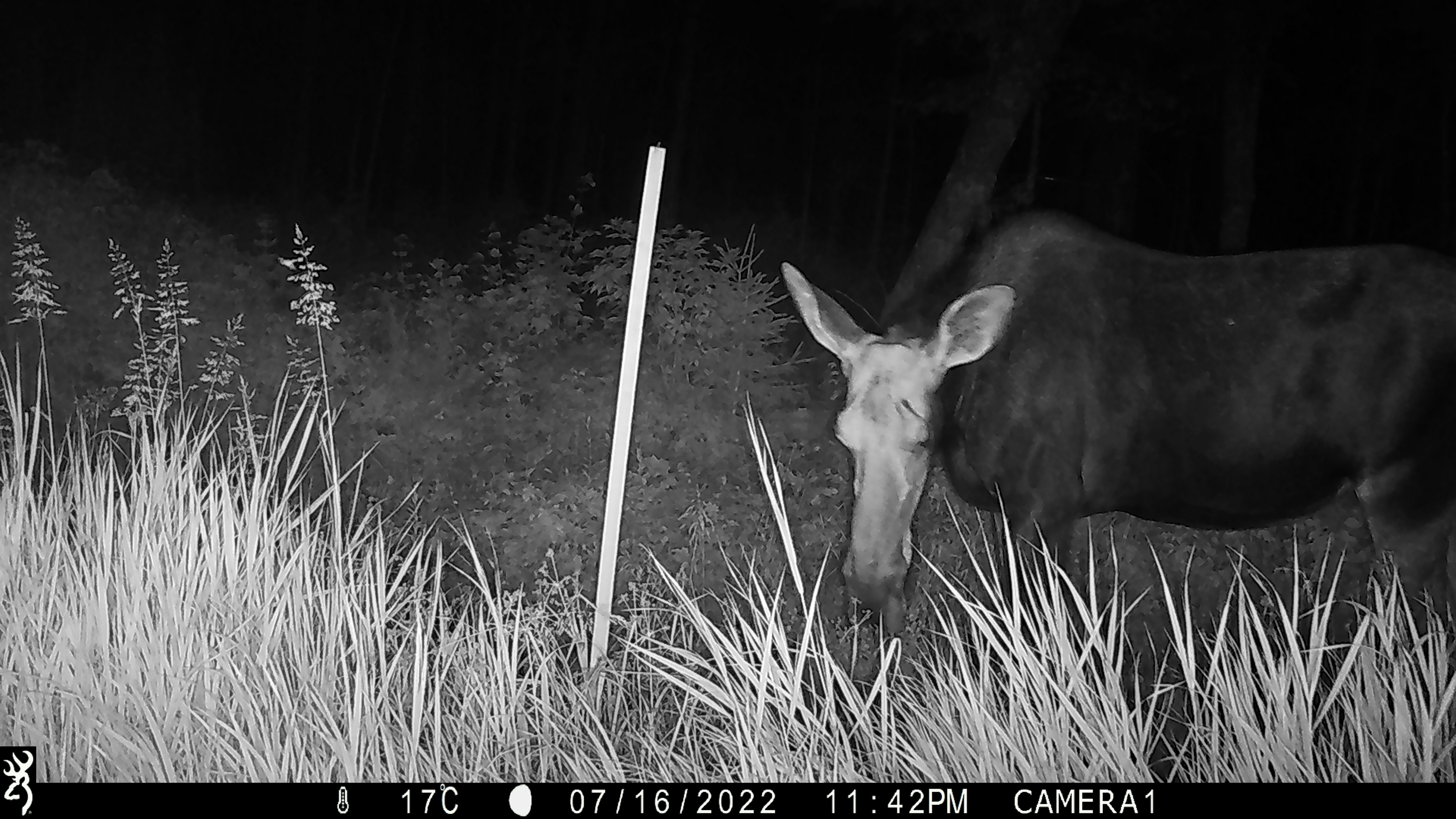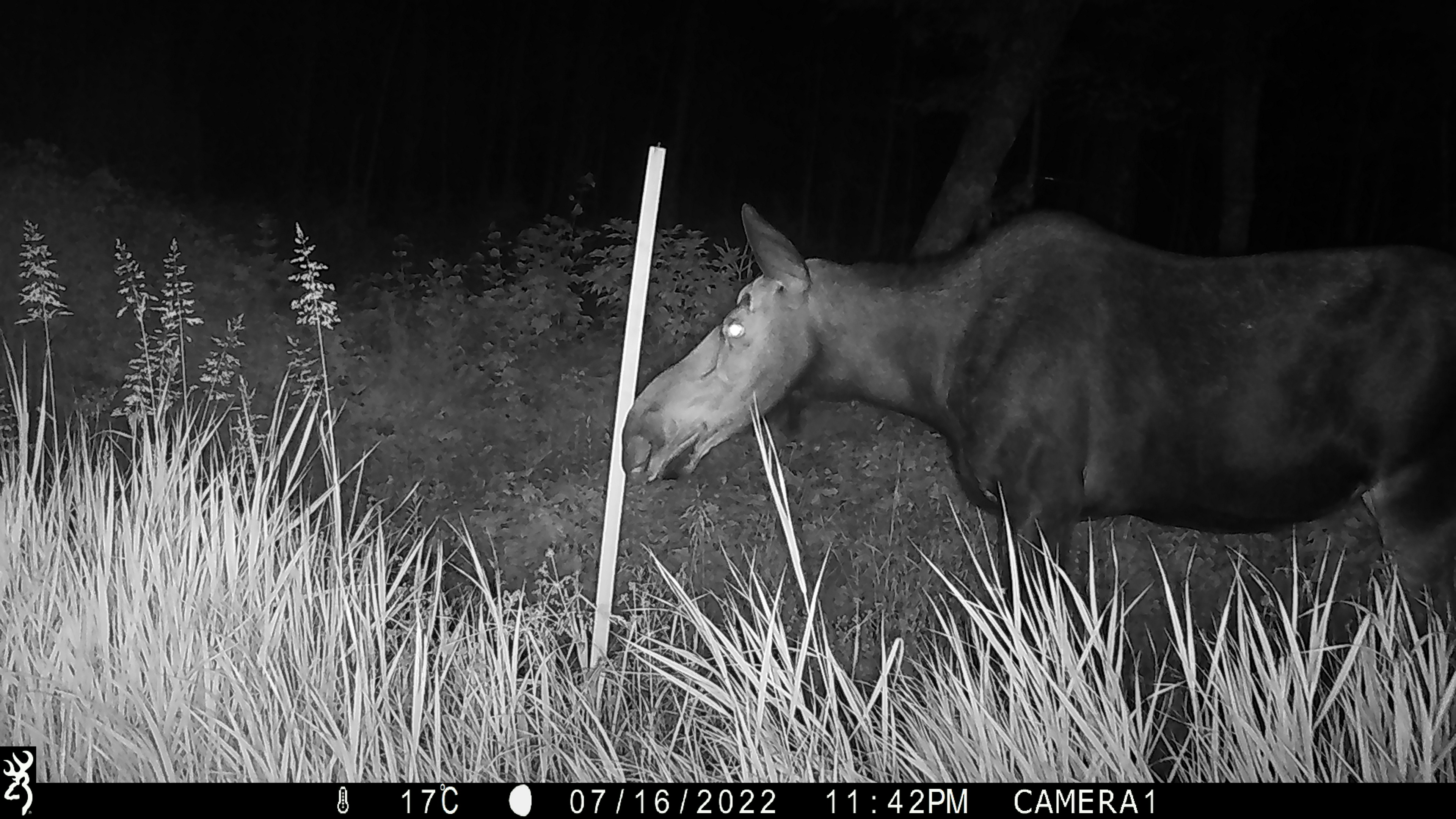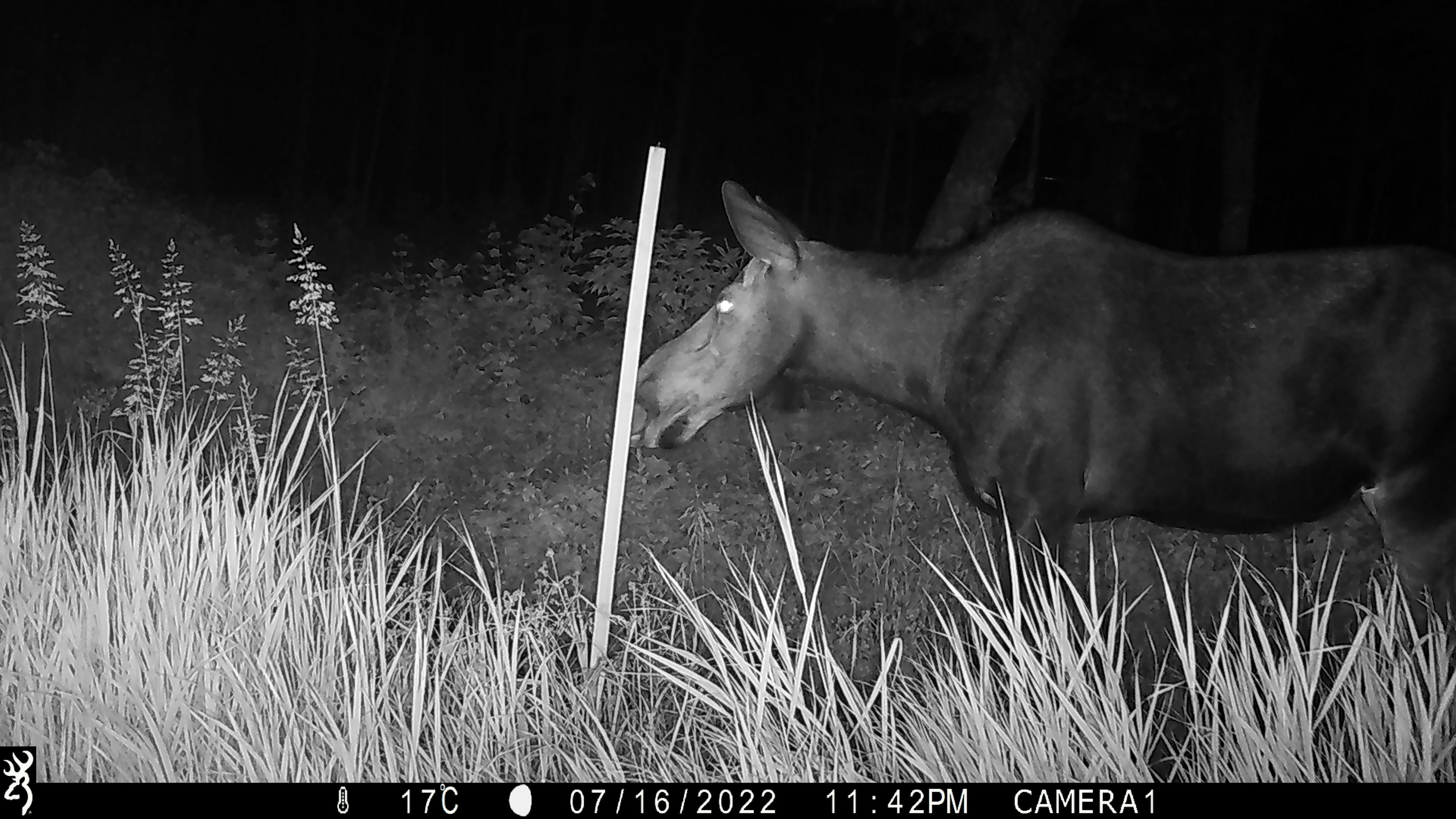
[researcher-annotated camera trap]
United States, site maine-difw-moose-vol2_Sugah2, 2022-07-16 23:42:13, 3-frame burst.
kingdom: Animalia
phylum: Chordata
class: Mammalia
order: Artiodactyla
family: Cervidae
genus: Alces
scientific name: Alces alces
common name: moose